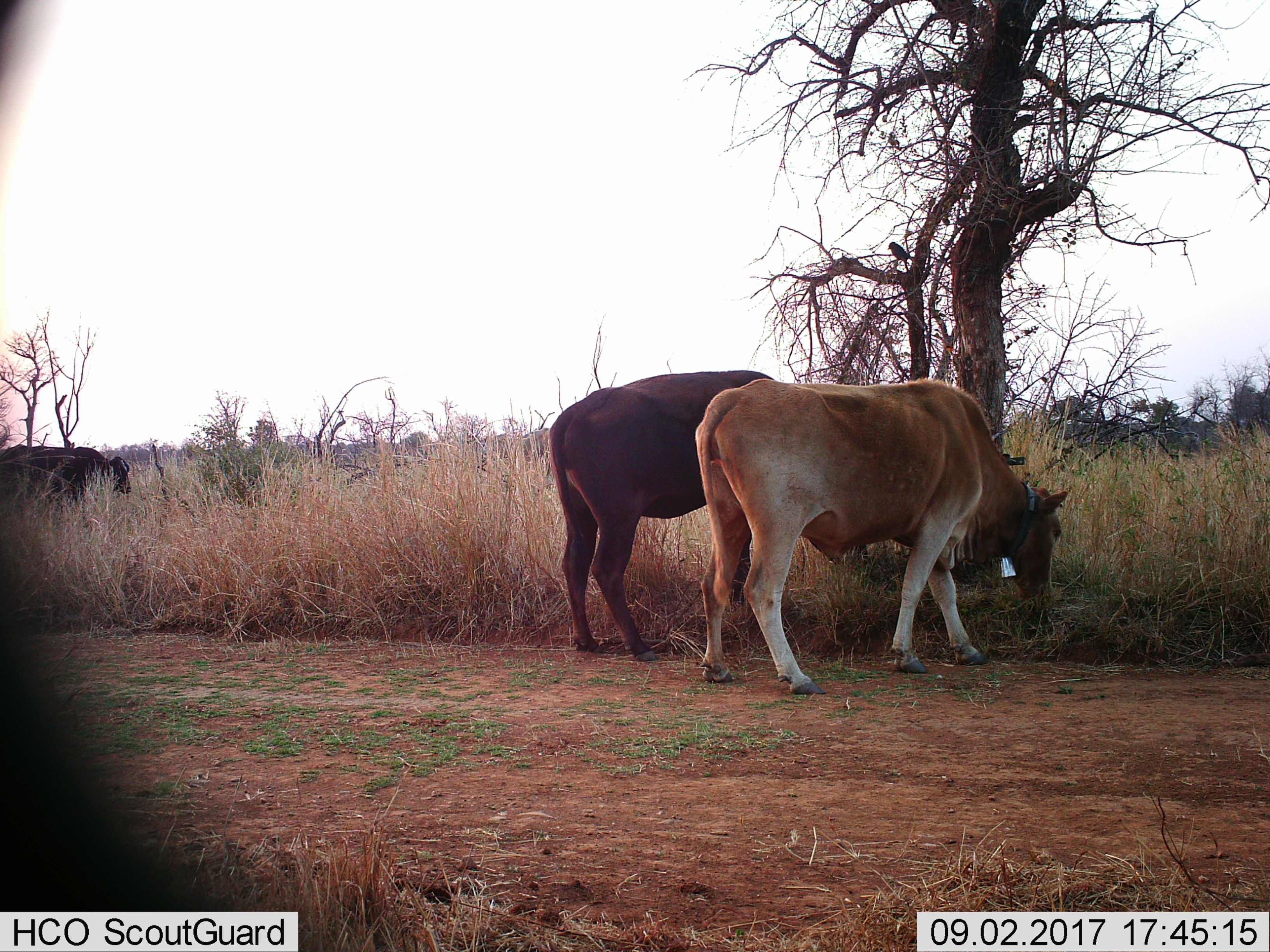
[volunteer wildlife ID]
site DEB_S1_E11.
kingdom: Animalia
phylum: Chordata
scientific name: Vertebrata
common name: domestic animal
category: domesticanimal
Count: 3.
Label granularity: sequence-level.